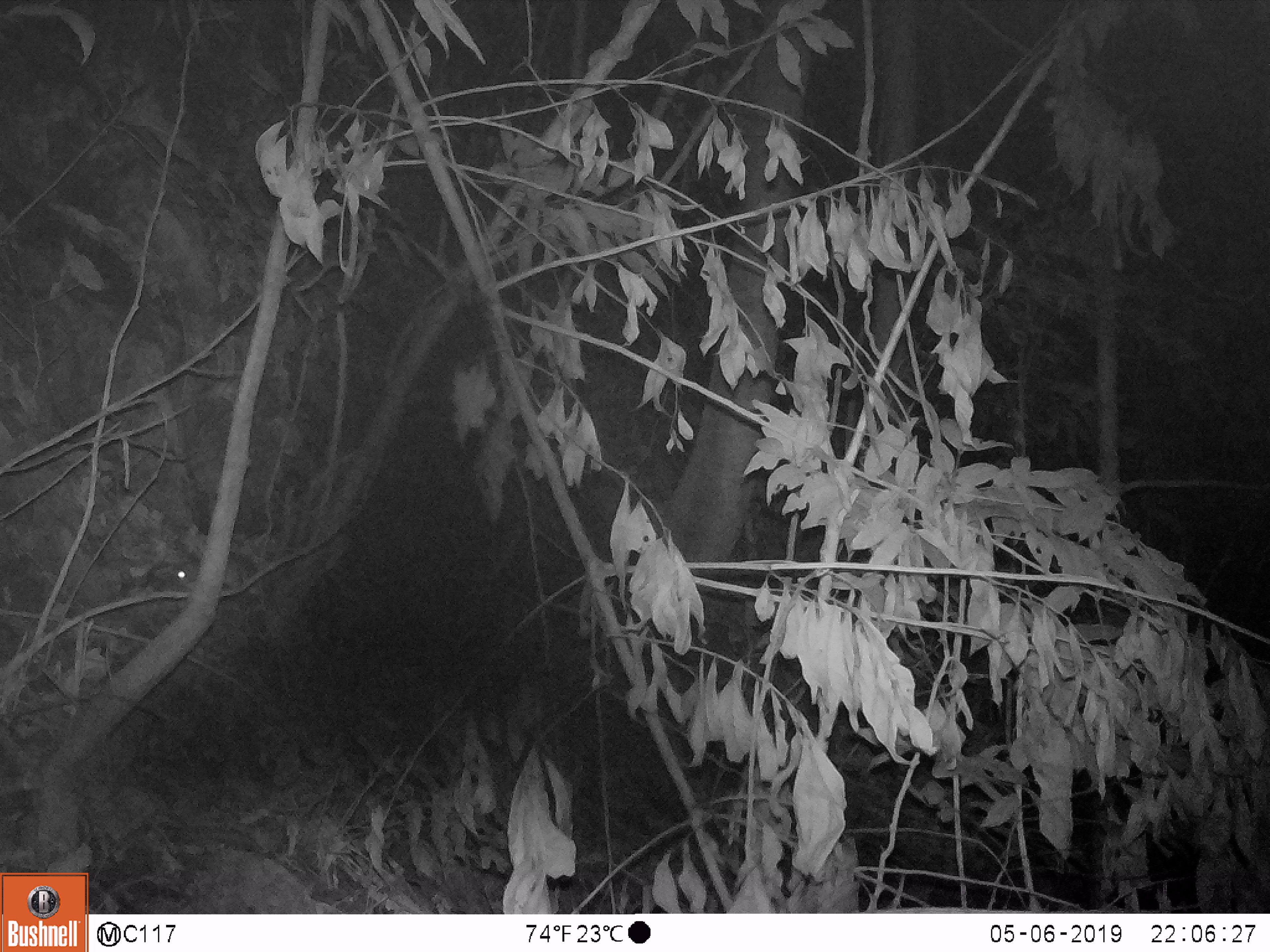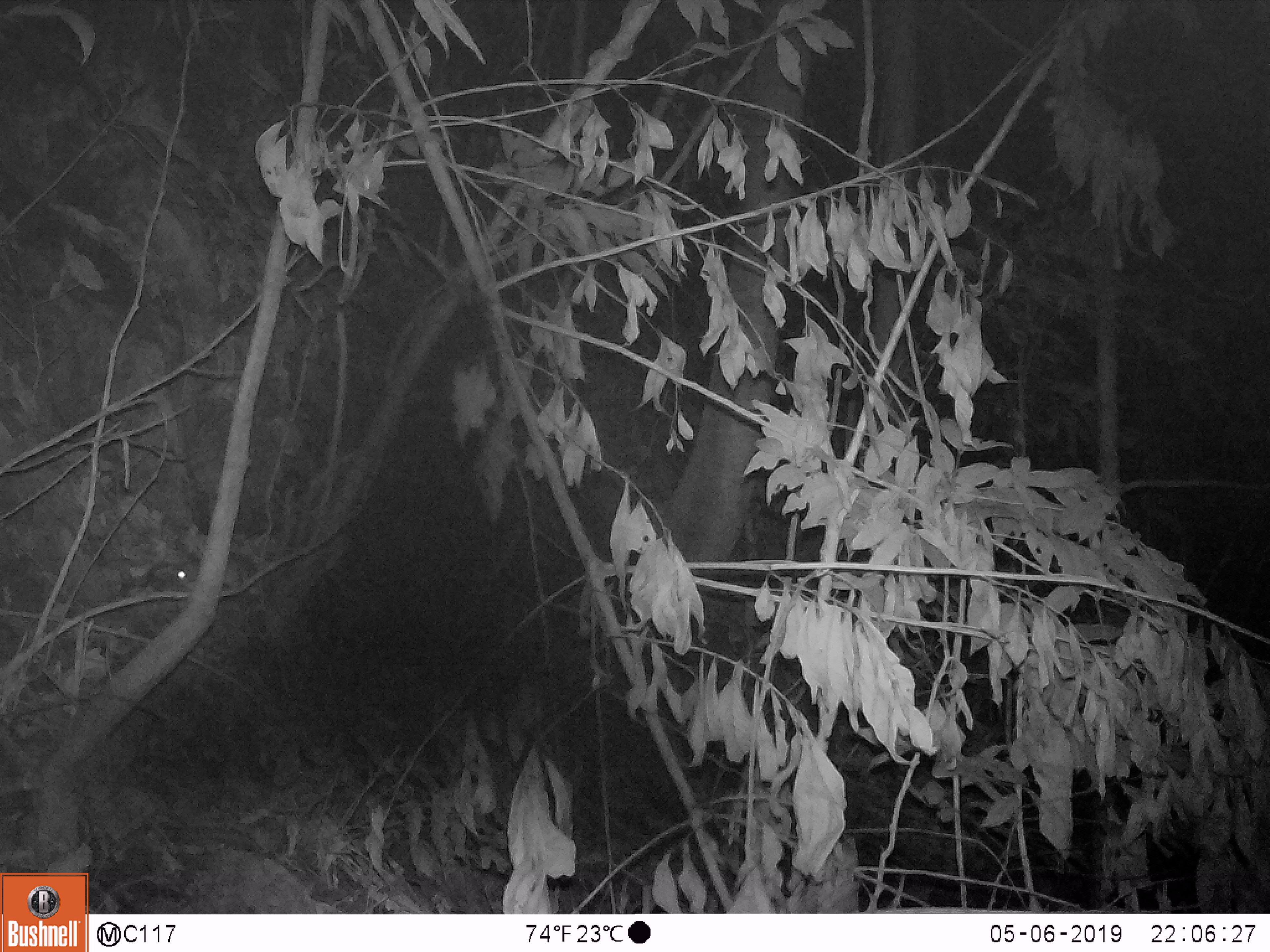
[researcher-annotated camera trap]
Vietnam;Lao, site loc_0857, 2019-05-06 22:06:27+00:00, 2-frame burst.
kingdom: Animalia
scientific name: Animalia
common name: animal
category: unidentified small animal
Unidentified small animal (animal) (Animalia). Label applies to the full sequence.